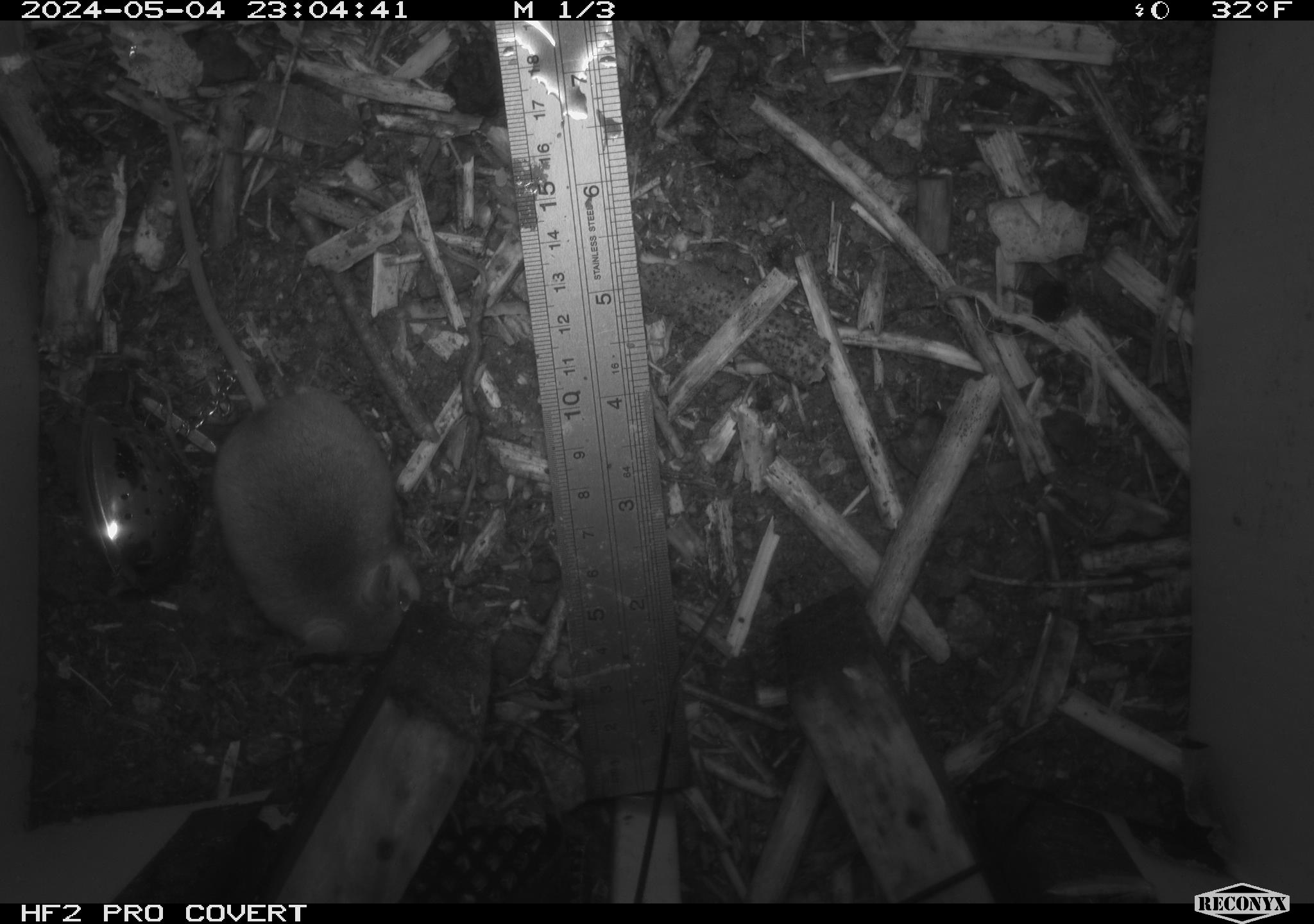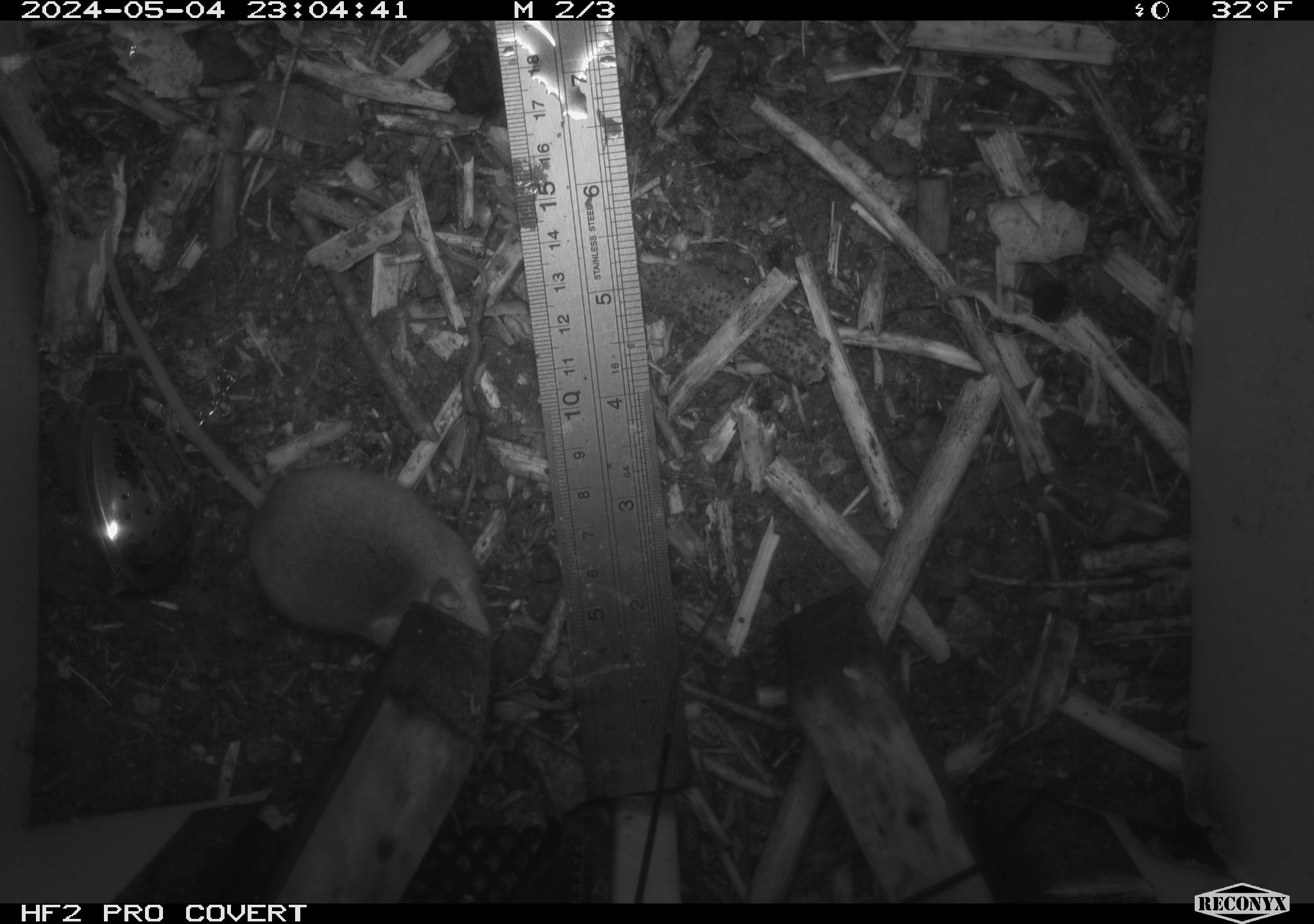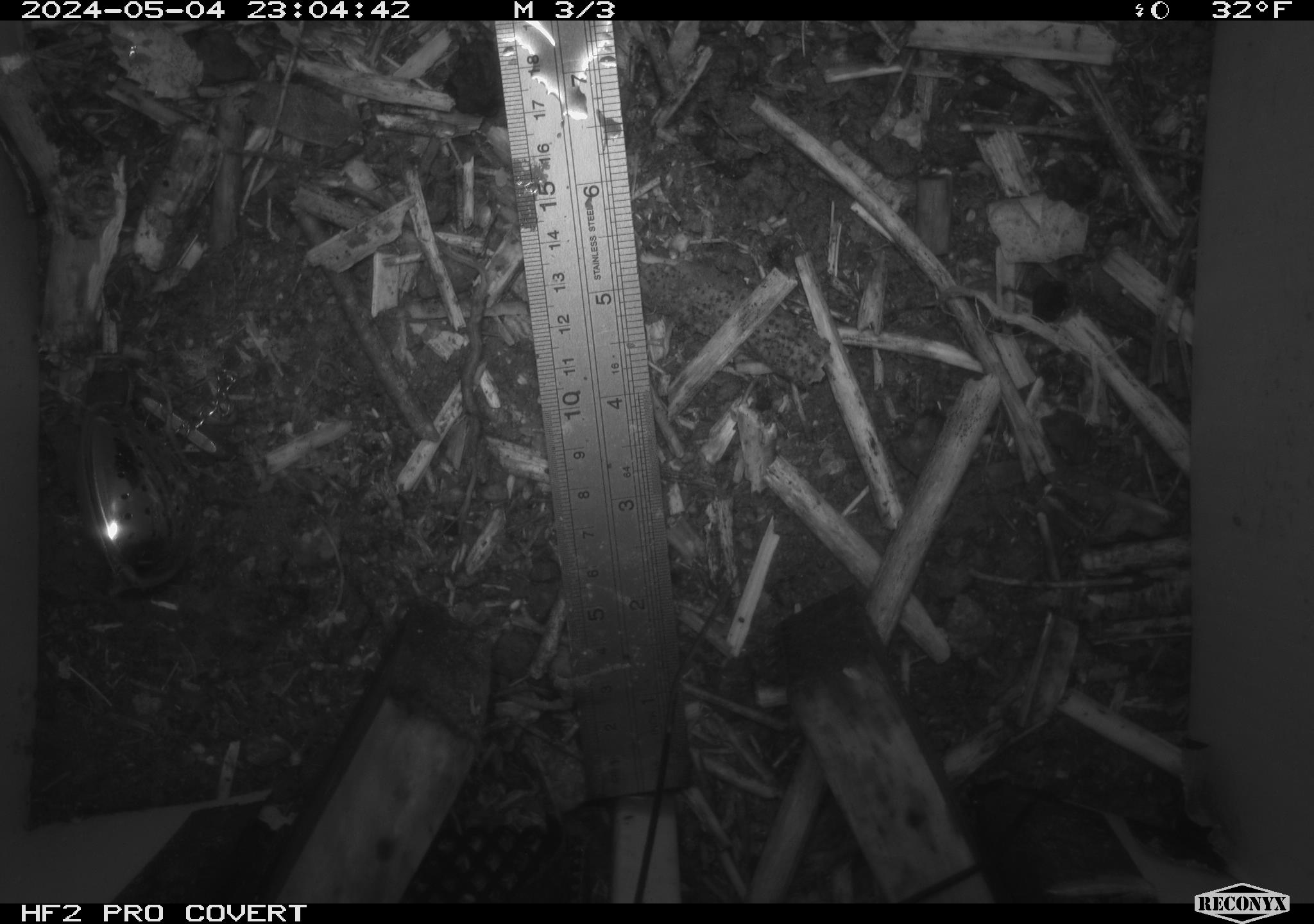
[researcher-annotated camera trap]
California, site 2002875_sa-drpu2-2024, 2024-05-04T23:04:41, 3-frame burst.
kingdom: Animalia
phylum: Chordata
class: Mammalia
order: Rodentia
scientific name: Rodentia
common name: mouse species